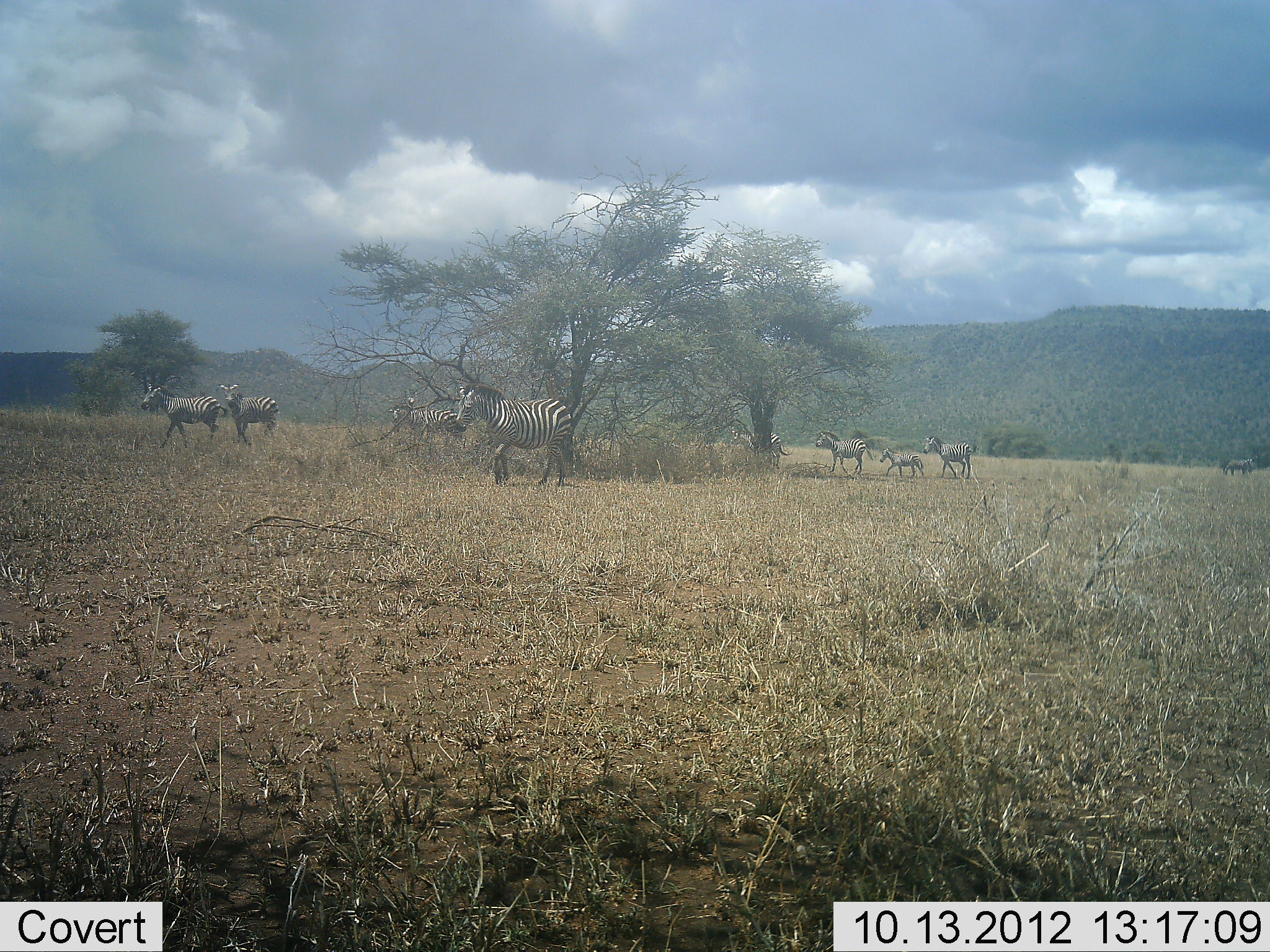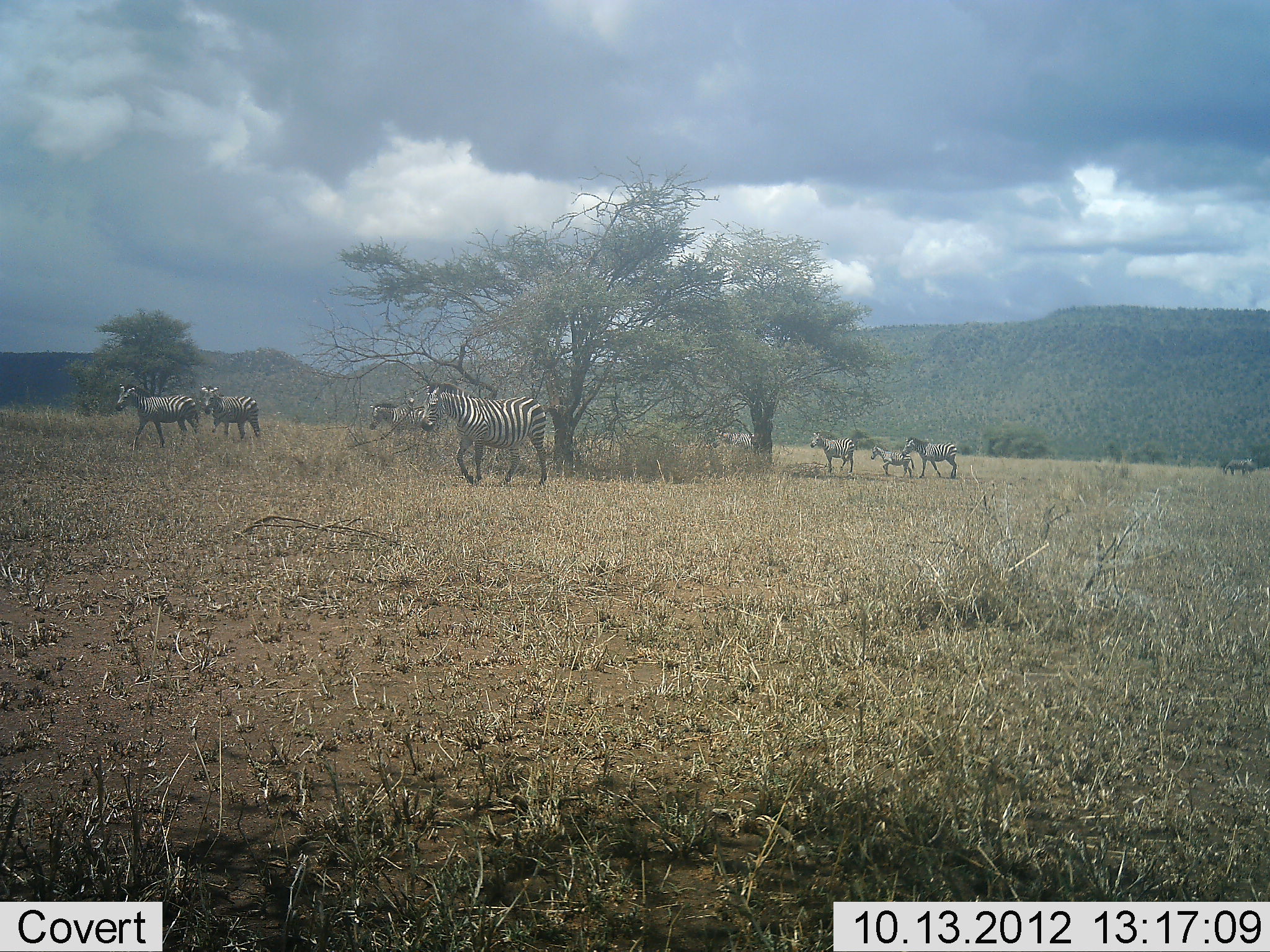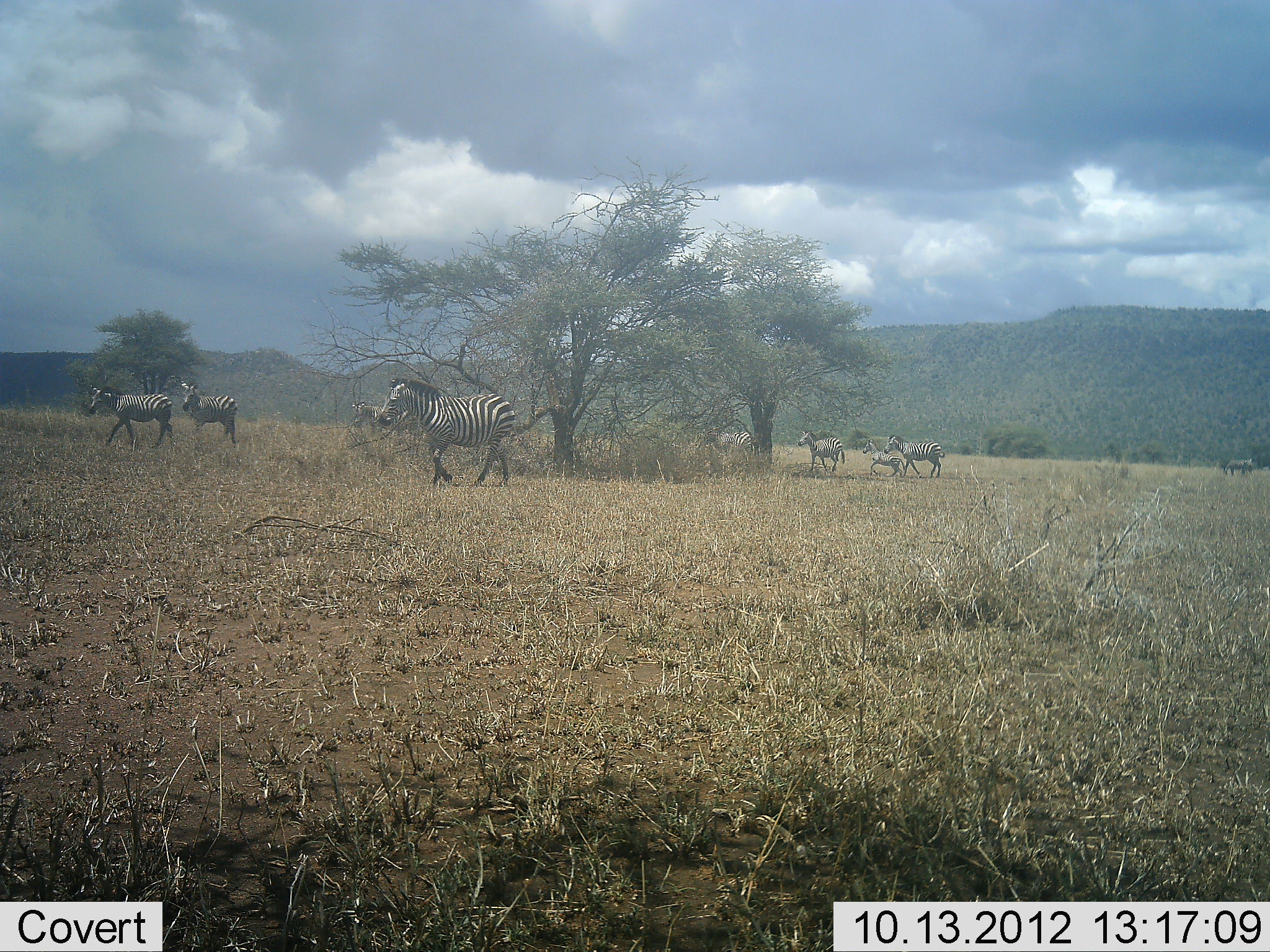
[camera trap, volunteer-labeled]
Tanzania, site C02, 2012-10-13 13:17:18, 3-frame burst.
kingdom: Animalia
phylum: Chordata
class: Mammalia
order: Perissodactyla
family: Equidae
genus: Equus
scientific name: Equus quagga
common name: plains zebra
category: zebra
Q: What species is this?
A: Zebra (plains zebra) (Equus quagga).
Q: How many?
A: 9.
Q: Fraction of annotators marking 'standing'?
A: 8%.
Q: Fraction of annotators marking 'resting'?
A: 0%.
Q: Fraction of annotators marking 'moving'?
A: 100%.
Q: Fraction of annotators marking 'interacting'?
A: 0%.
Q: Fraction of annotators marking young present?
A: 33%.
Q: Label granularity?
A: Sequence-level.